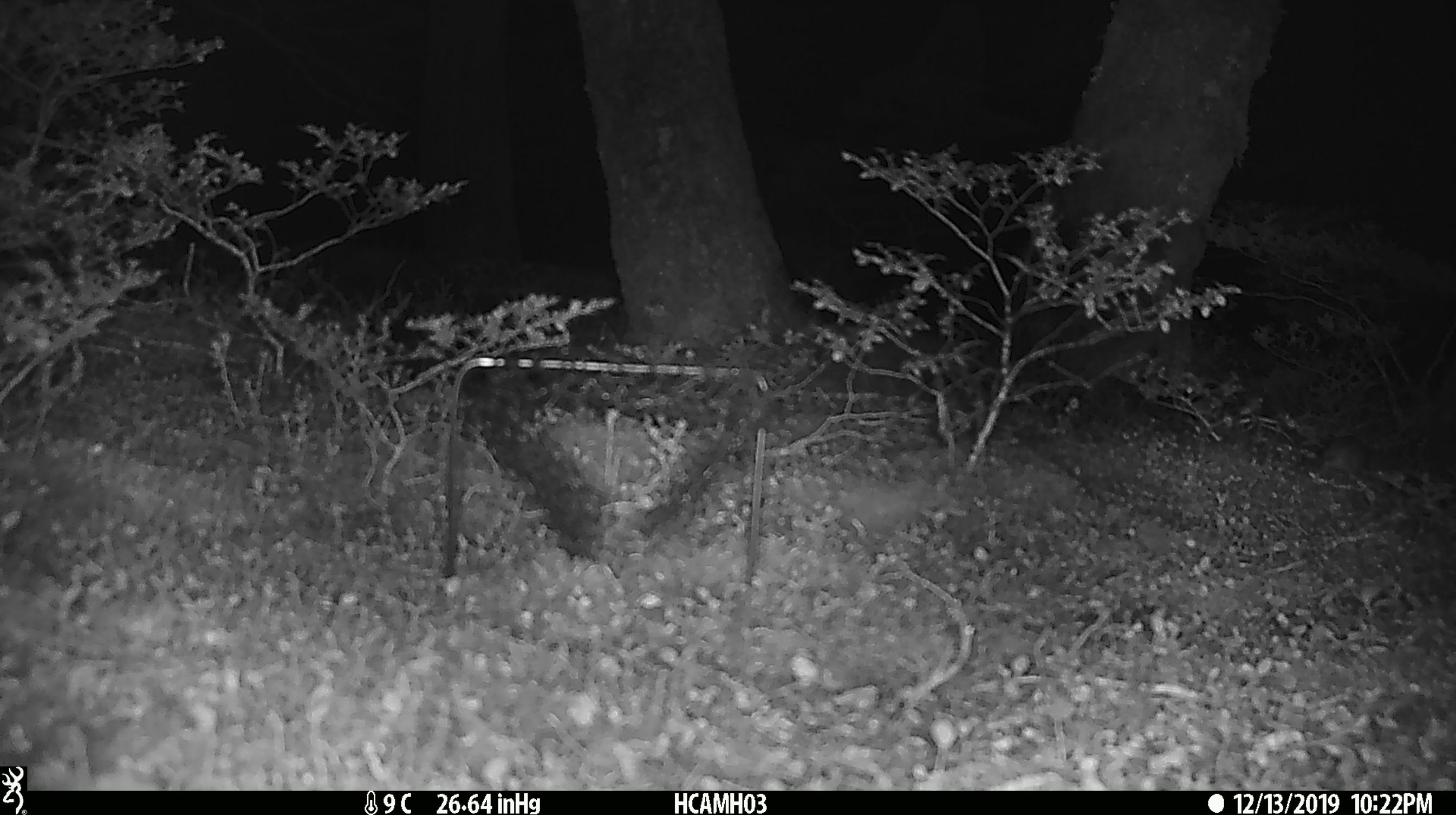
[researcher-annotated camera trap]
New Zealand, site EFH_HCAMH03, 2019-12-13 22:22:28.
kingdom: Animalia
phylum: Chordata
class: Mammalia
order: Rodentia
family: Muridae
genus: Mus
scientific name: Mus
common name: mouse